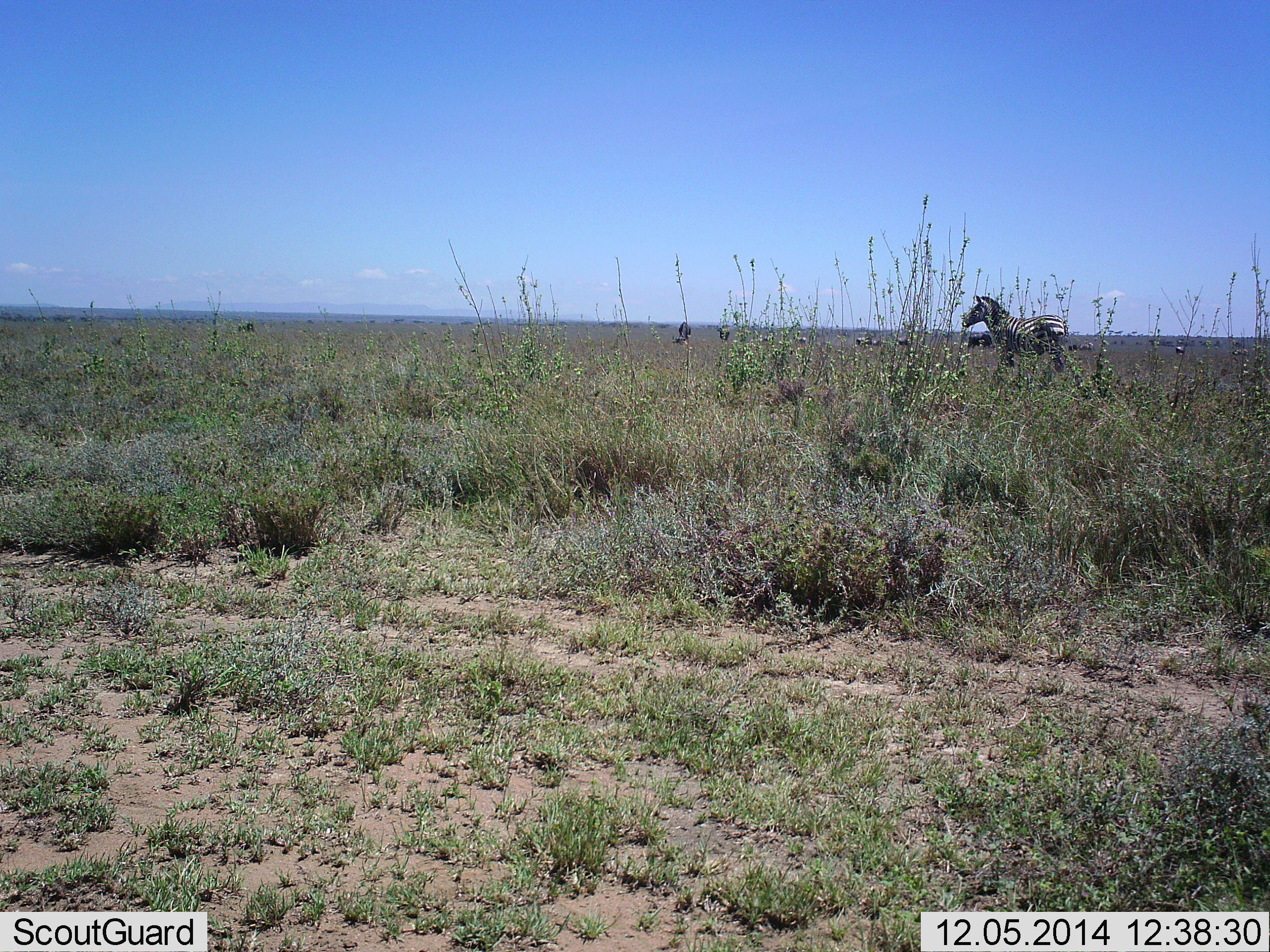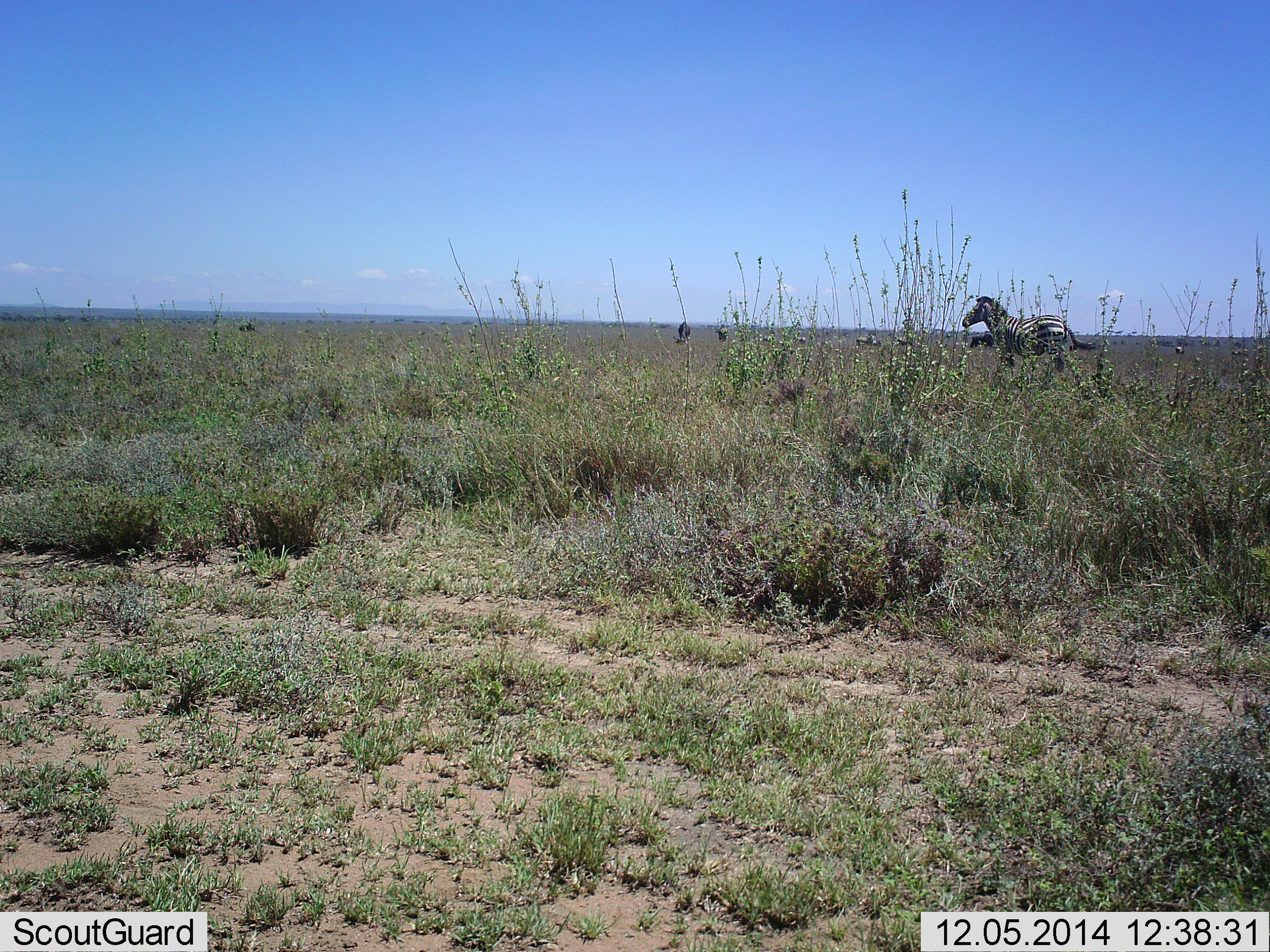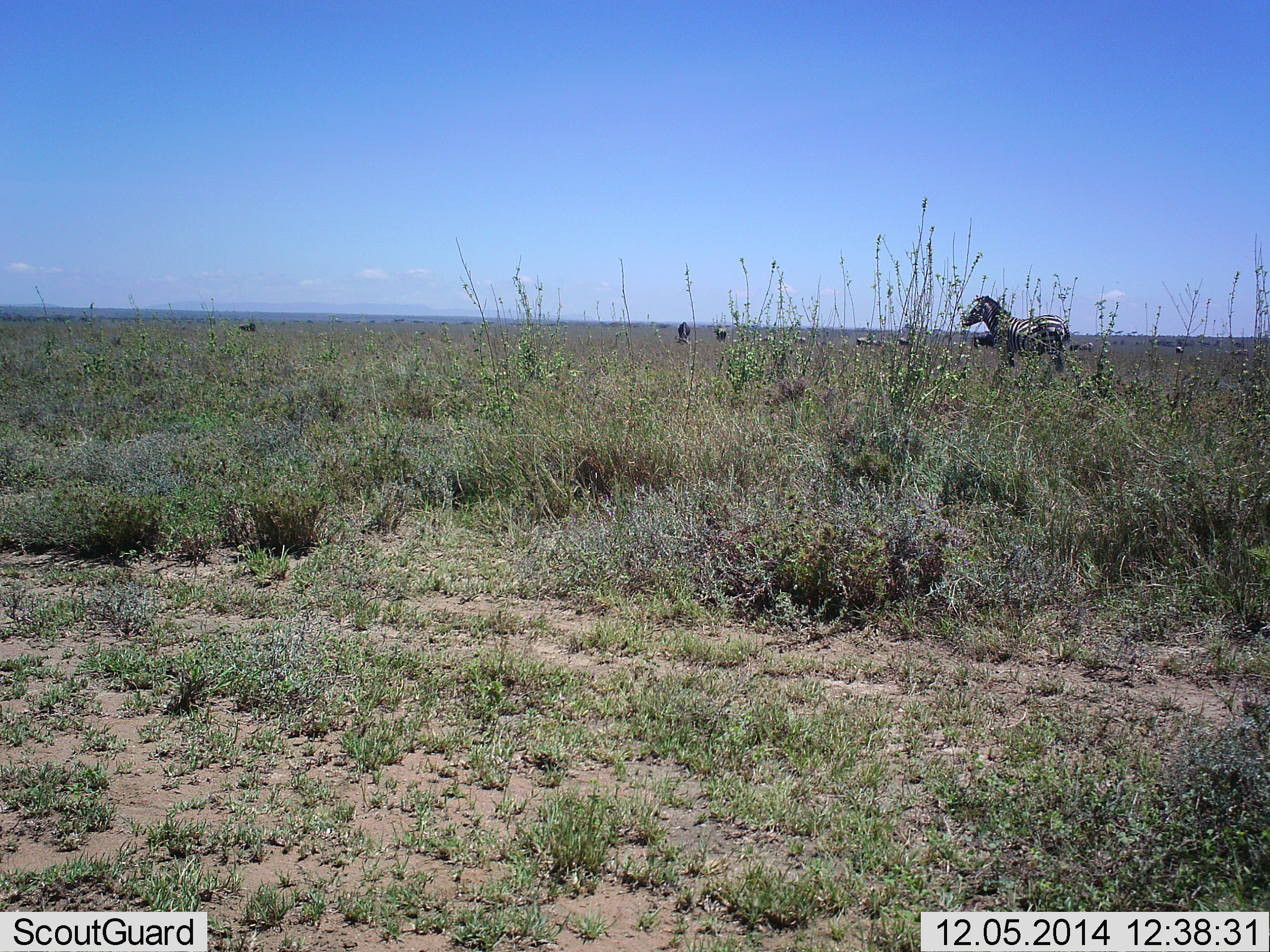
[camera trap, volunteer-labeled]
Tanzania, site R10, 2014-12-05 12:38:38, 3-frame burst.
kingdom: Animalia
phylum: Chordata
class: Mammalia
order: Perissodactyla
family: Equidae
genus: Equus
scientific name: Equus quagga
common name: plains zebra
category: zebra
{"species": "zebra (plains zebra) (Equus quagga)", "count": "1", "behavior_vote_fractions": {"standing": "82%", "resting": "9%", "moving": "9%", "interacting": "0%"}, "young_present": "0%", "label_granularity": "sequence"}